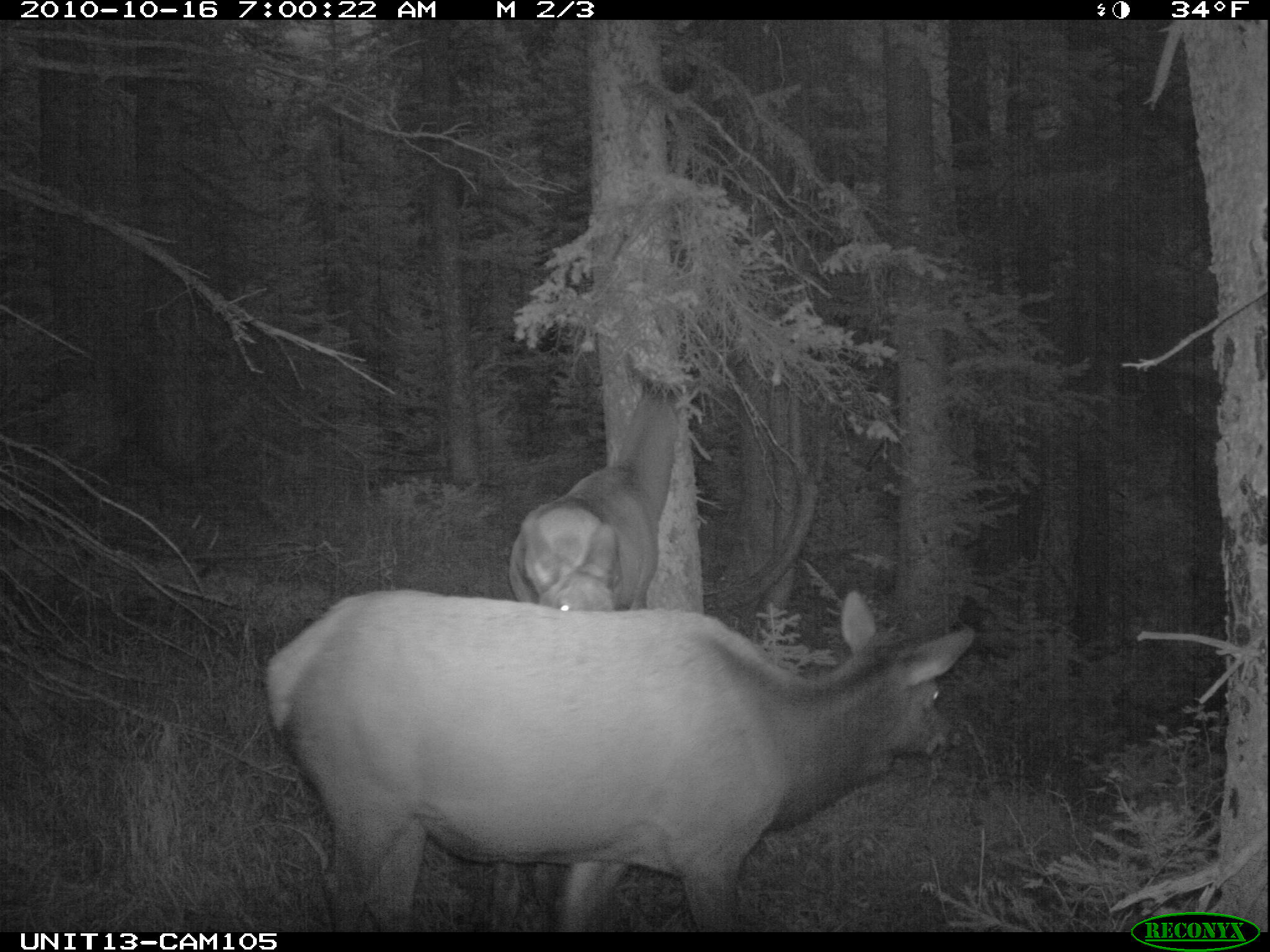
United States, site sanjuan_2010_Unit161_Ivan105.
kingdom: Animalia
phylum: Chordata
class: Mammalia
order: Artiodactyla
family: Cervidae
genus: Cervus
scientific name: Cervus elaphus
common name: red deer